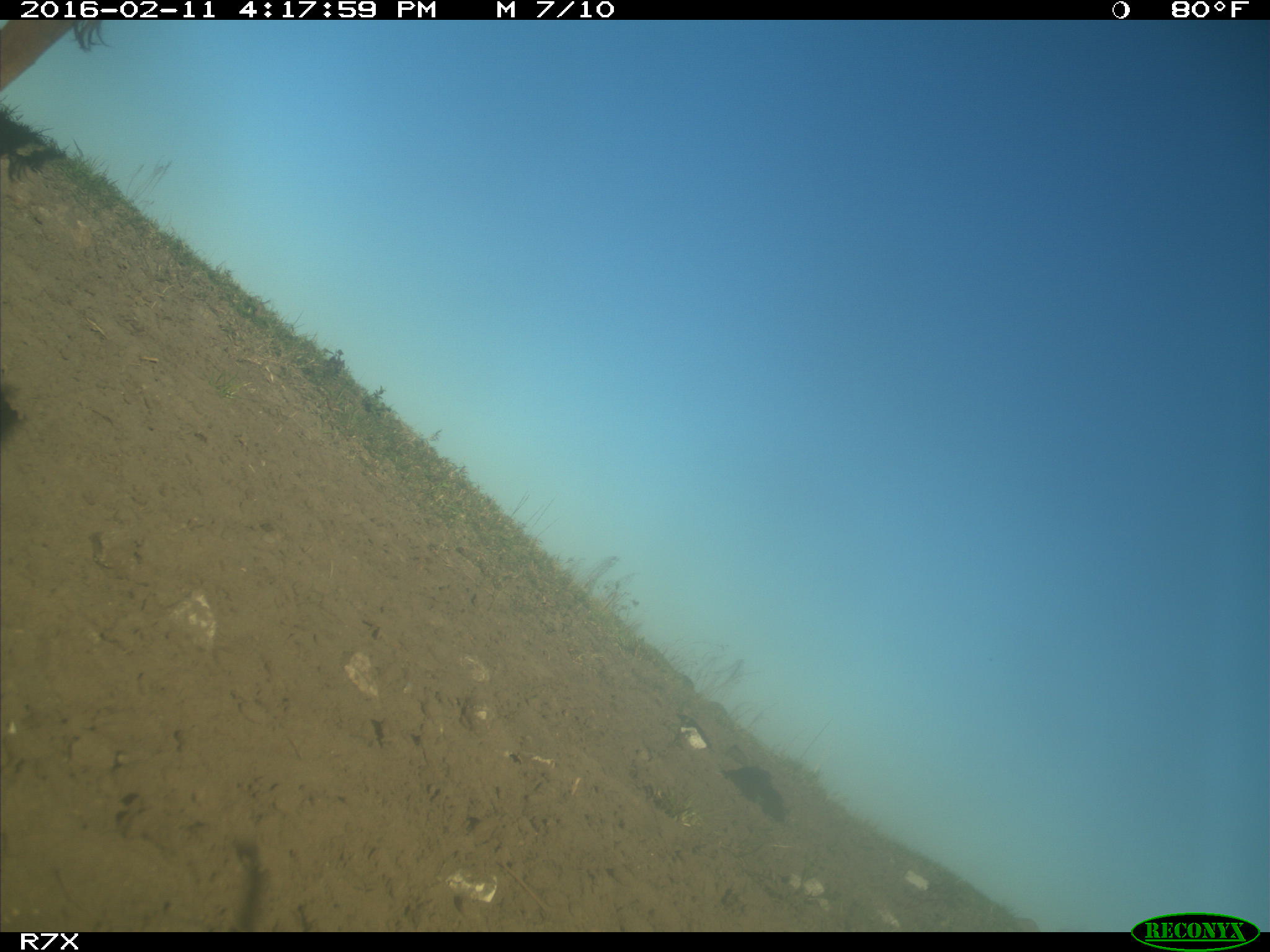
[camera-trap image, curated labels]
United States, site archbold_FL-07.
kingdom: Animalia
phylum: Chordata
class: Mammalia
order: Artiodactyla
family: Bovidae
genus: Bos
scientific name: Bos taurus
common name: domestic cow